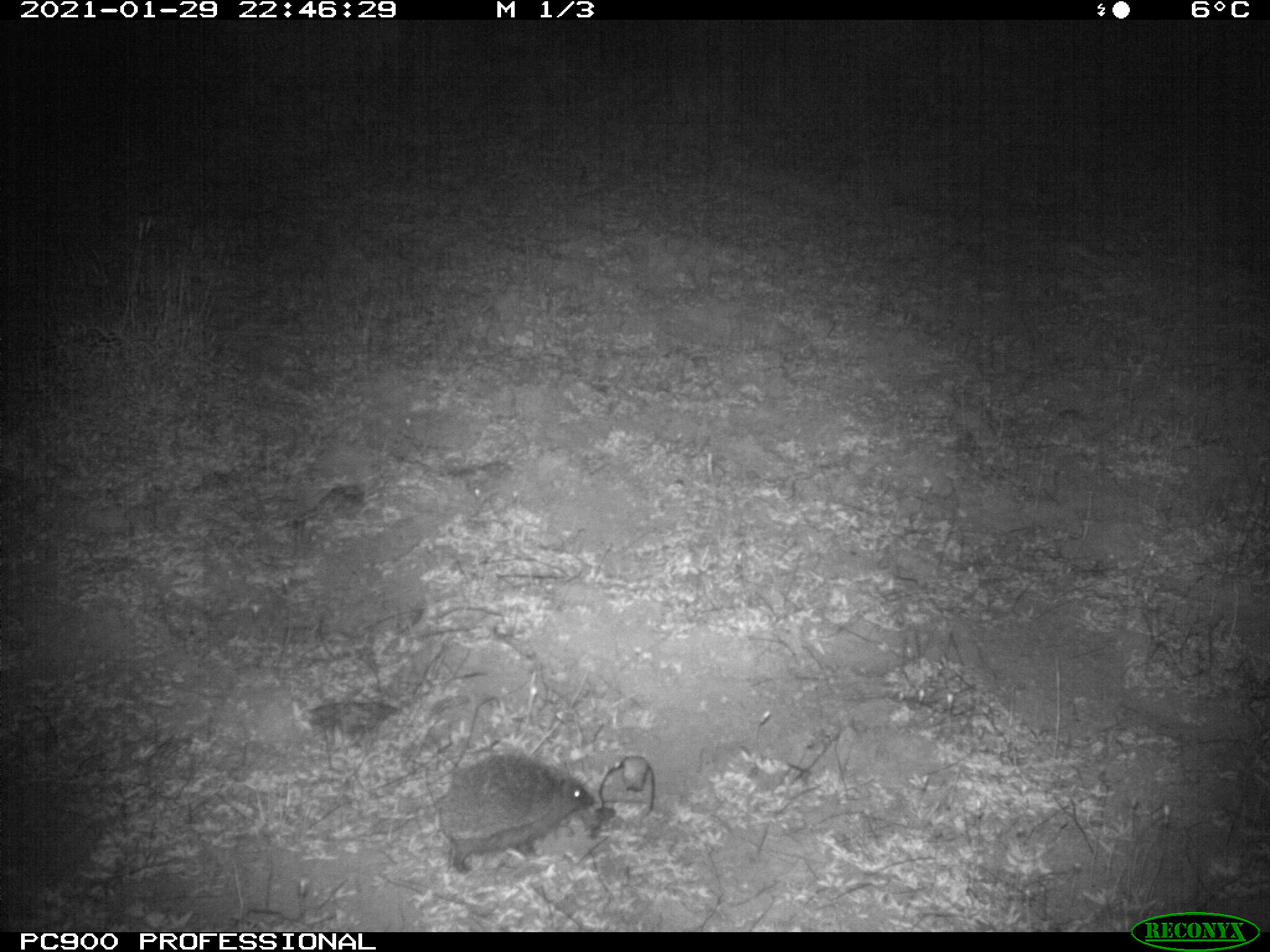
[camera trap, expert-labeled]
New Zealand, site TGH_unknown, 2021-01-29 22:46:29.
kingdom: Animalia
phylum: Chordata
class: Mammalia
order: Eulipotyphla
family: Erinaceidae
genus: Erinaceus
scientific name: Erinaceus europaeus europaeus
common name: european hedgehog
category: hedgehog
Hedgehog (european hedgehog) (Erinaceus europaeus europaeus).